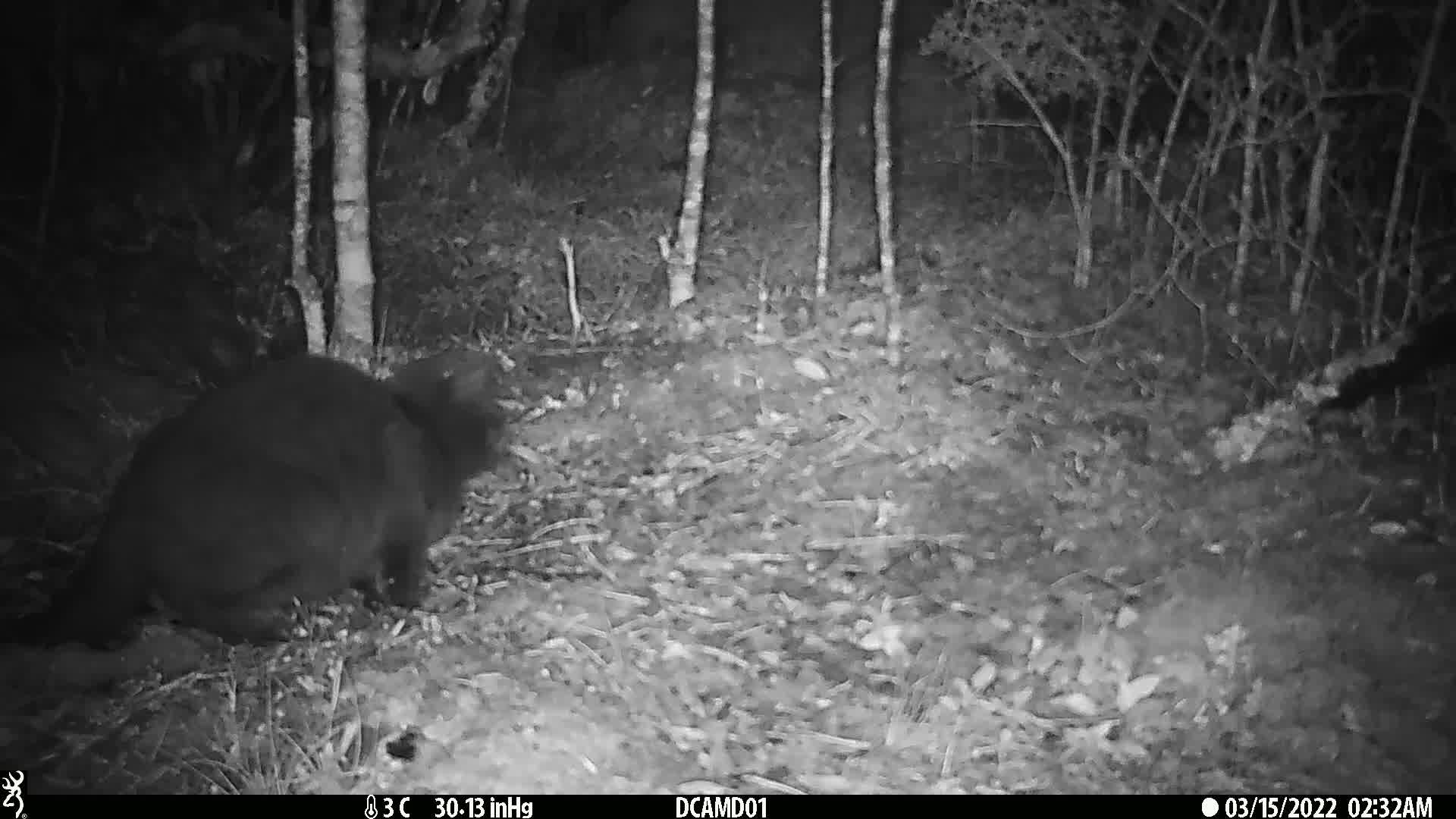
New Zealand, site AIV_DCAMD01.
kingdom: Animalia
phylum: Chordata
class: Mammalia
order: Carnivora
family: Felidae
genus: Felis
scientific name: Felis catus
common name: domestic cat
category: cat